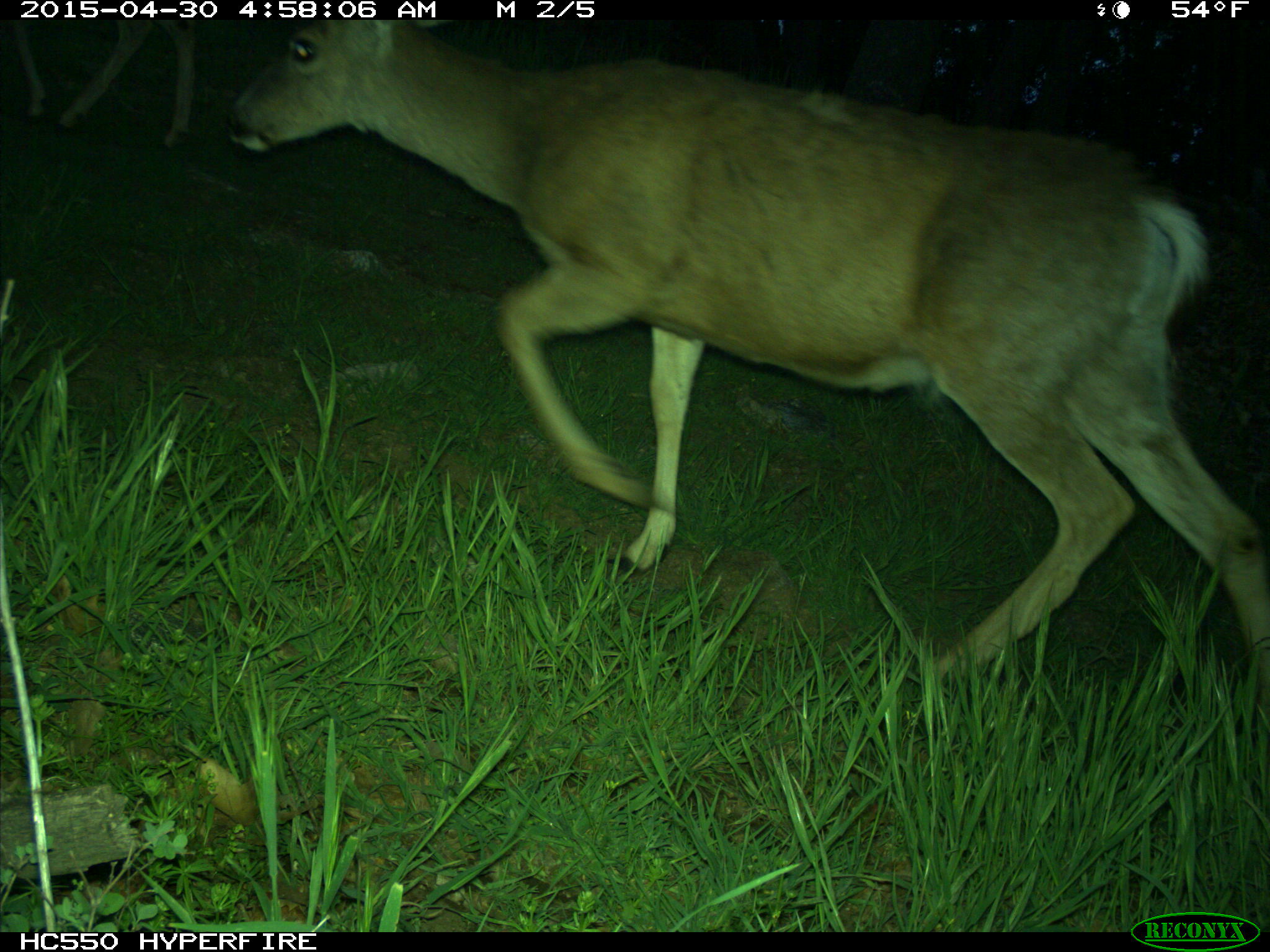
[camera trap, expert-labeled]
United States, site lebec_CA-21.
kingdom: Animalia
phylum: Chordata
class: Mammalia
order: Artiodactyla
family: Cervidae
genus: Odocoileus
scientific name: Odocoileus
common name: deer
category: unidentified deer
Unidentified deer (deer) (Odocoileus).